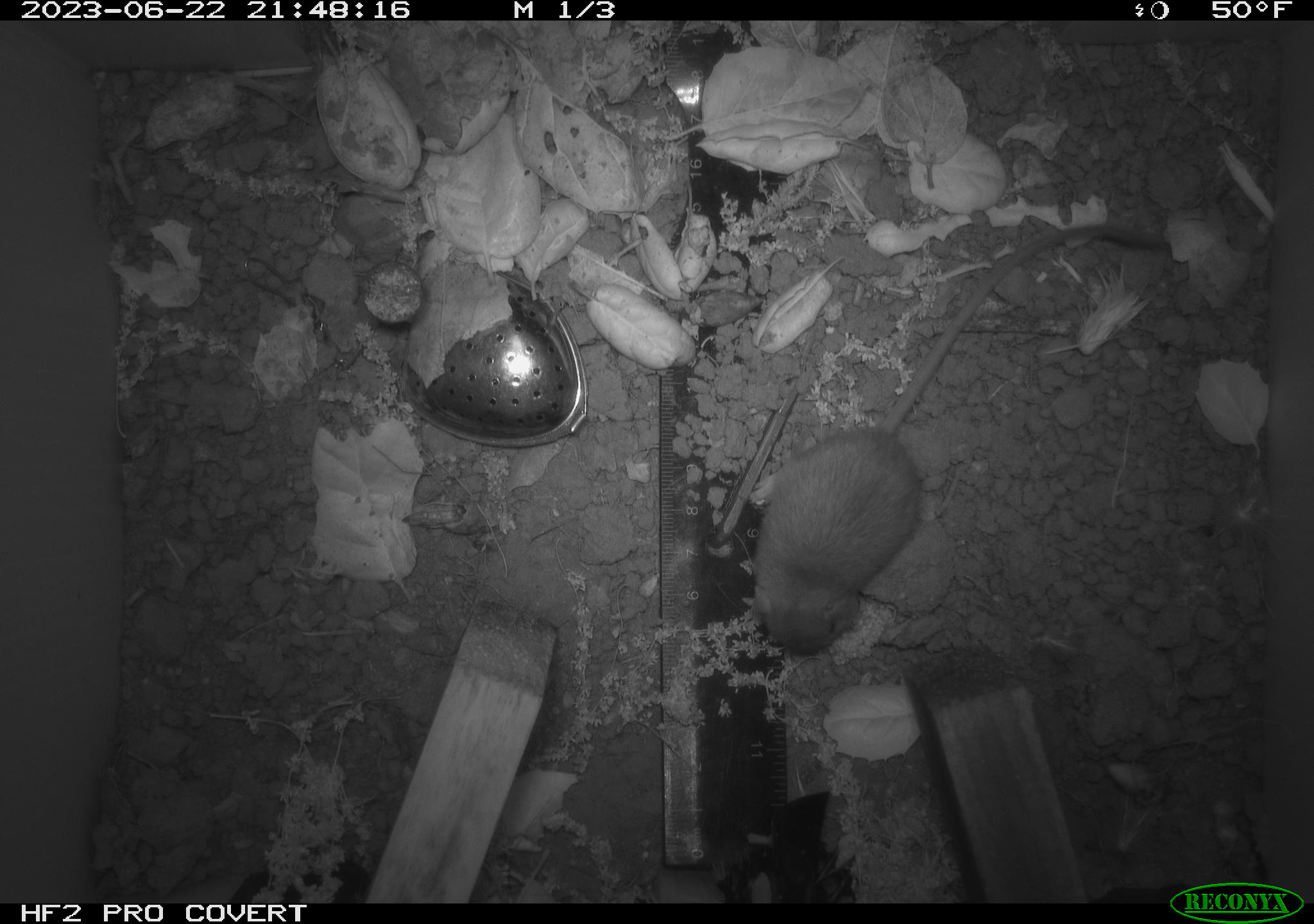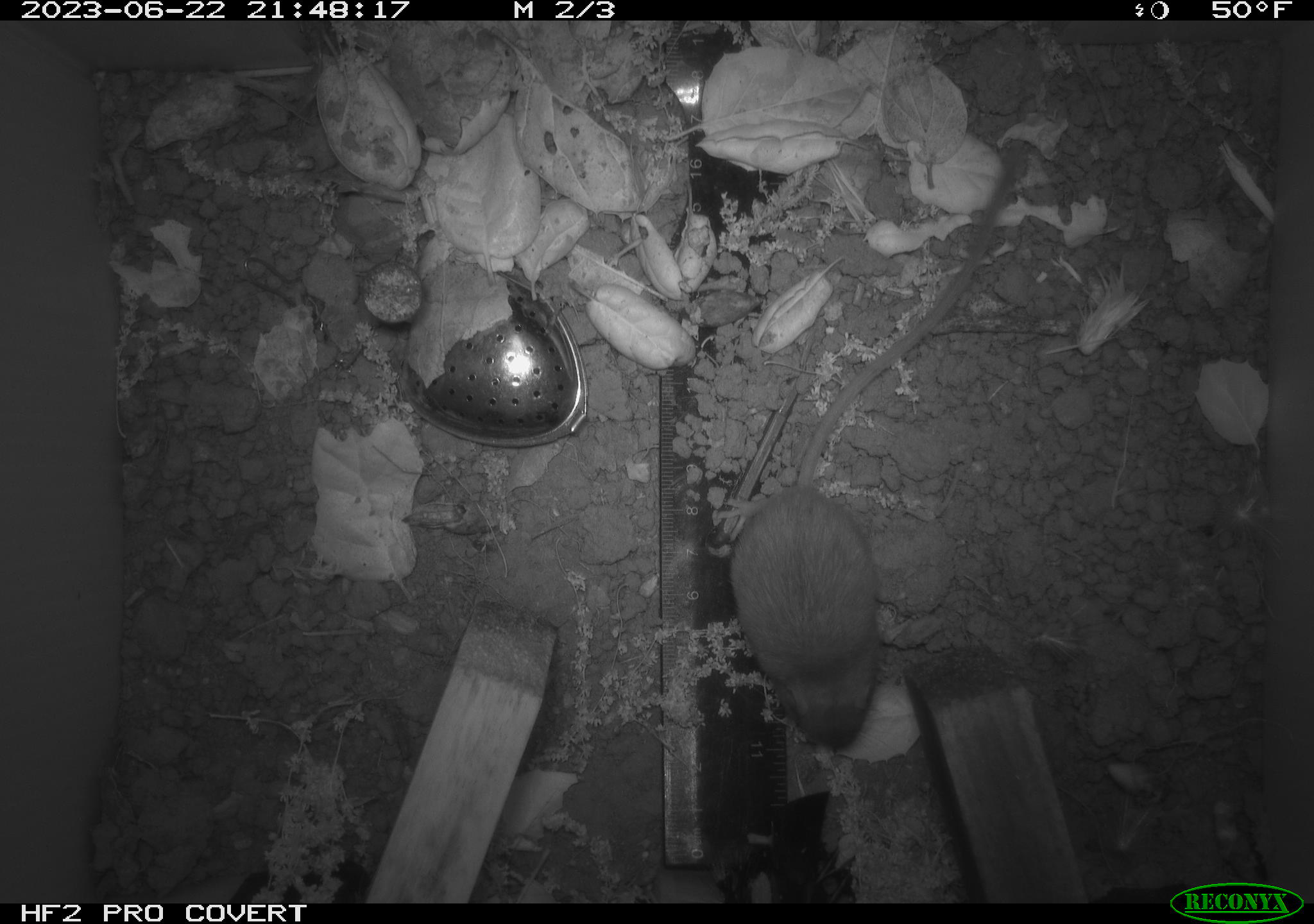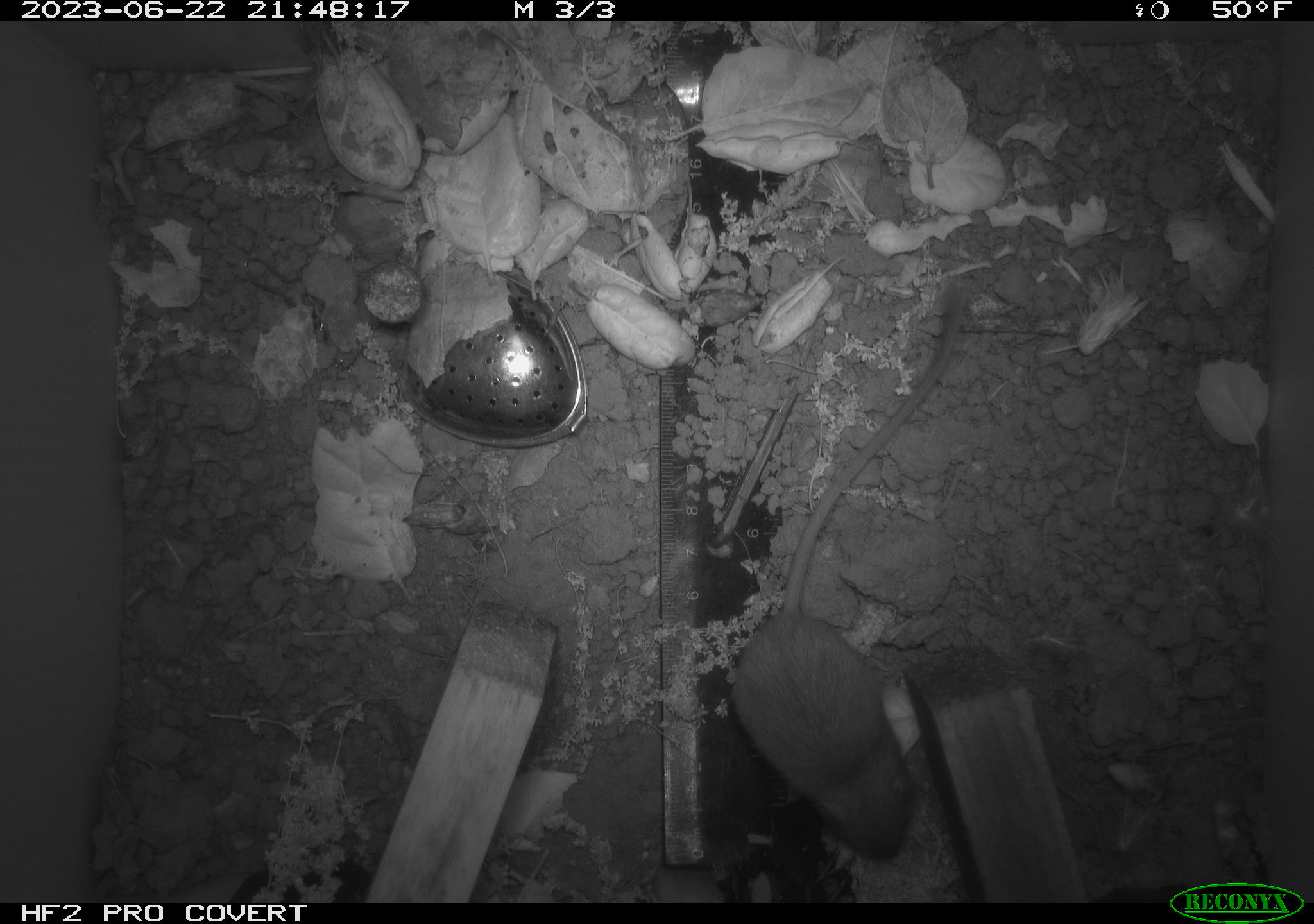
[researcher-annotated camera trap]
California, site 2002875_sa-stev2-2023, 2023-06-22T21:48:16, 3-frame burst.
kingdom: Animalia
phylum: Chordata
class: Mammalia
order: Rodentia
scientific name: Rodentia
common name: mouse species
Mouse species (Rodentia).